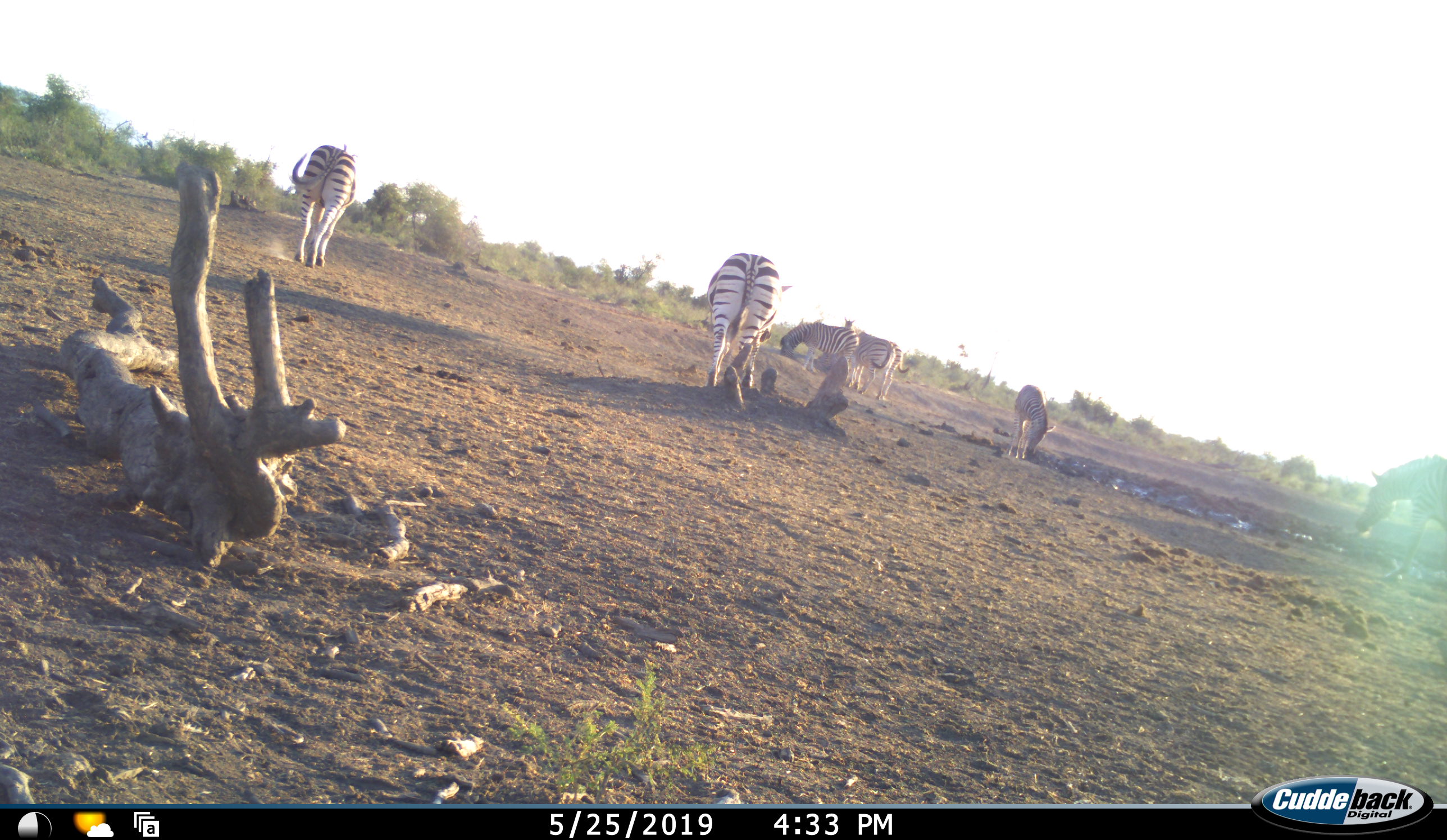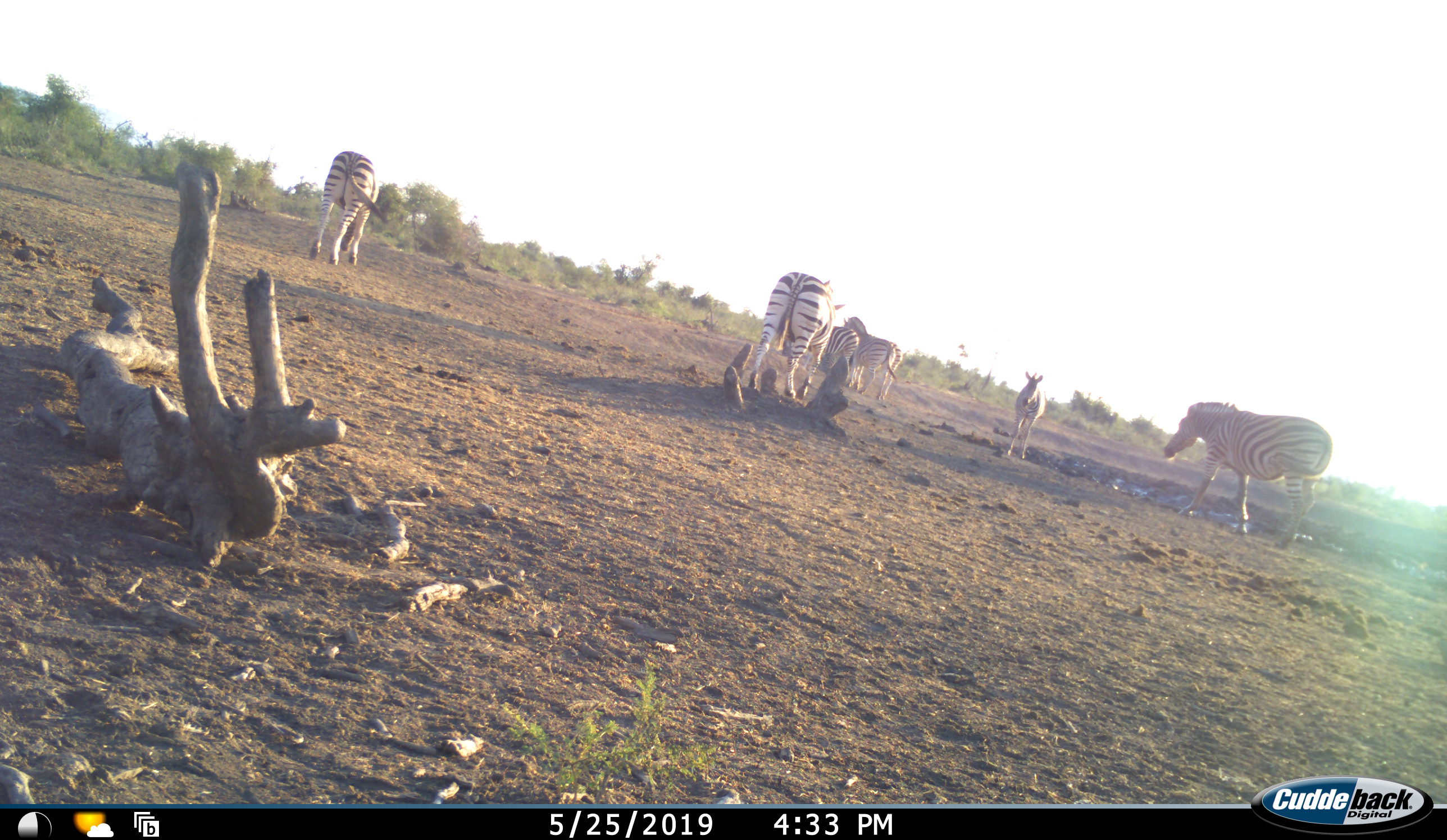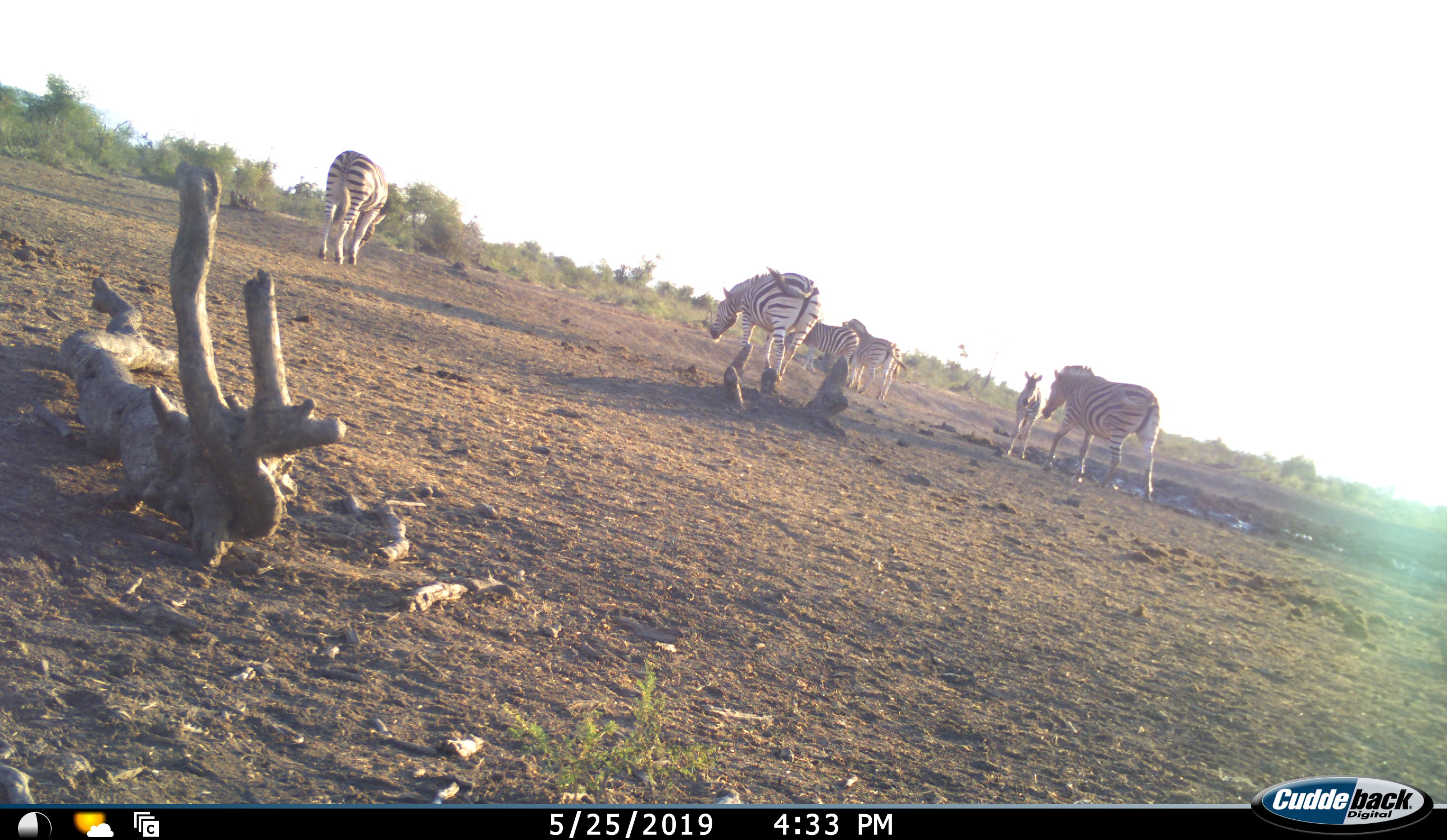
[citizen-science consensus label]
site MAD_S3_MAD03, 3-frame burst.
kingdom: Animalia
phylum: Chordata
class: Mammalia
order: Perissodactyla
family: Equidae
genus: Equus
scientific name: Equus quagga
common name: plains zebra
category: zebraplains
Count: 6.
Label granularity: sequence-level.